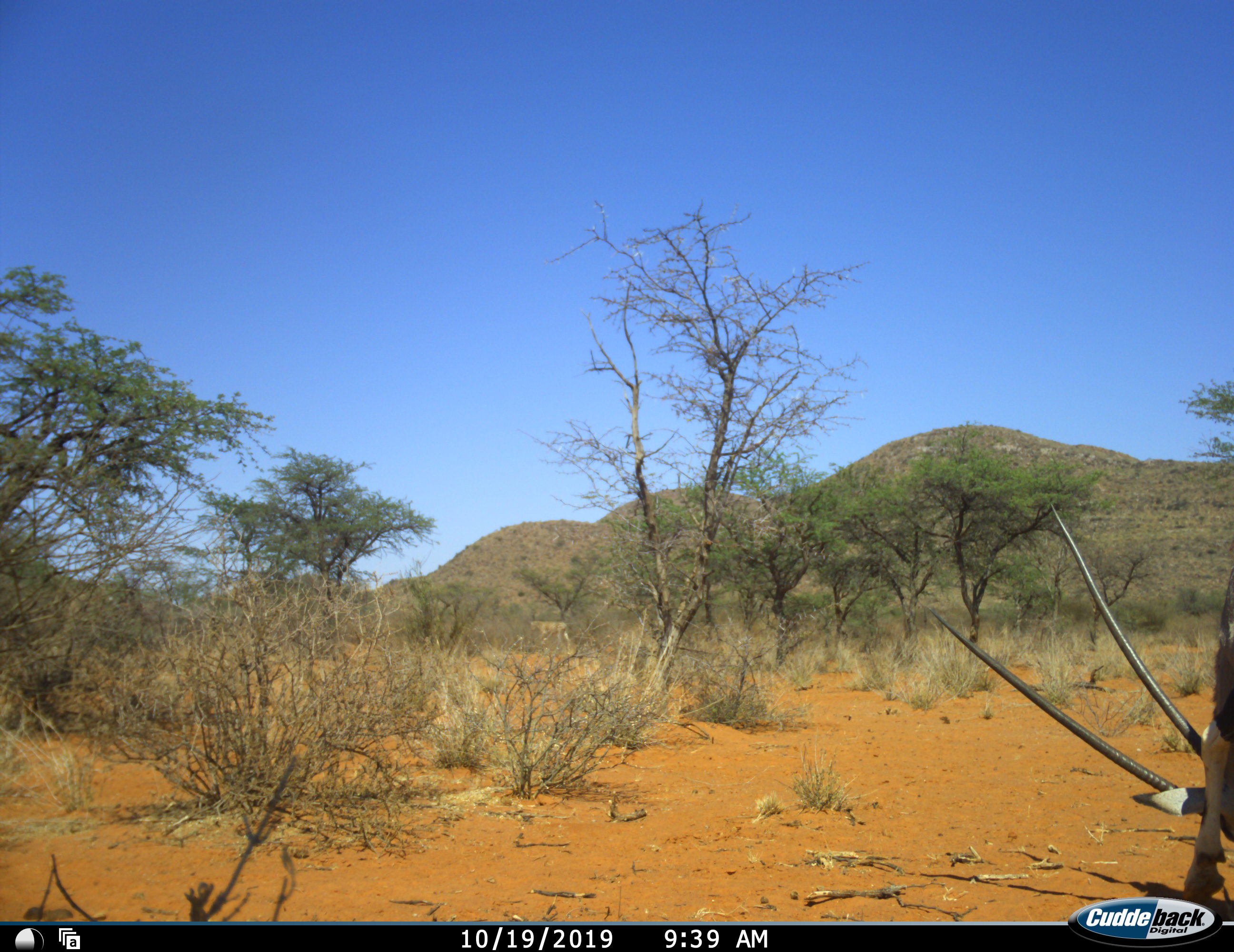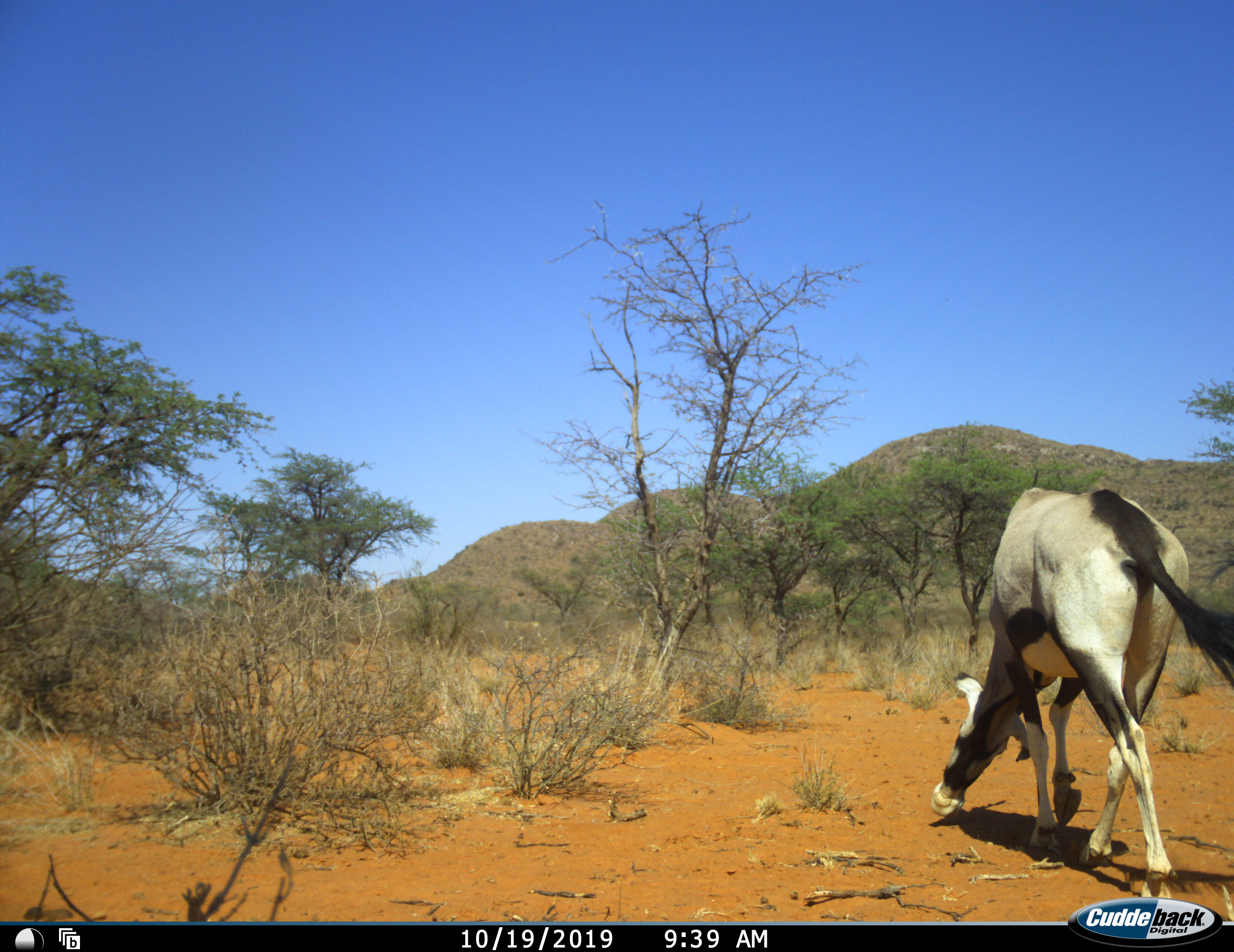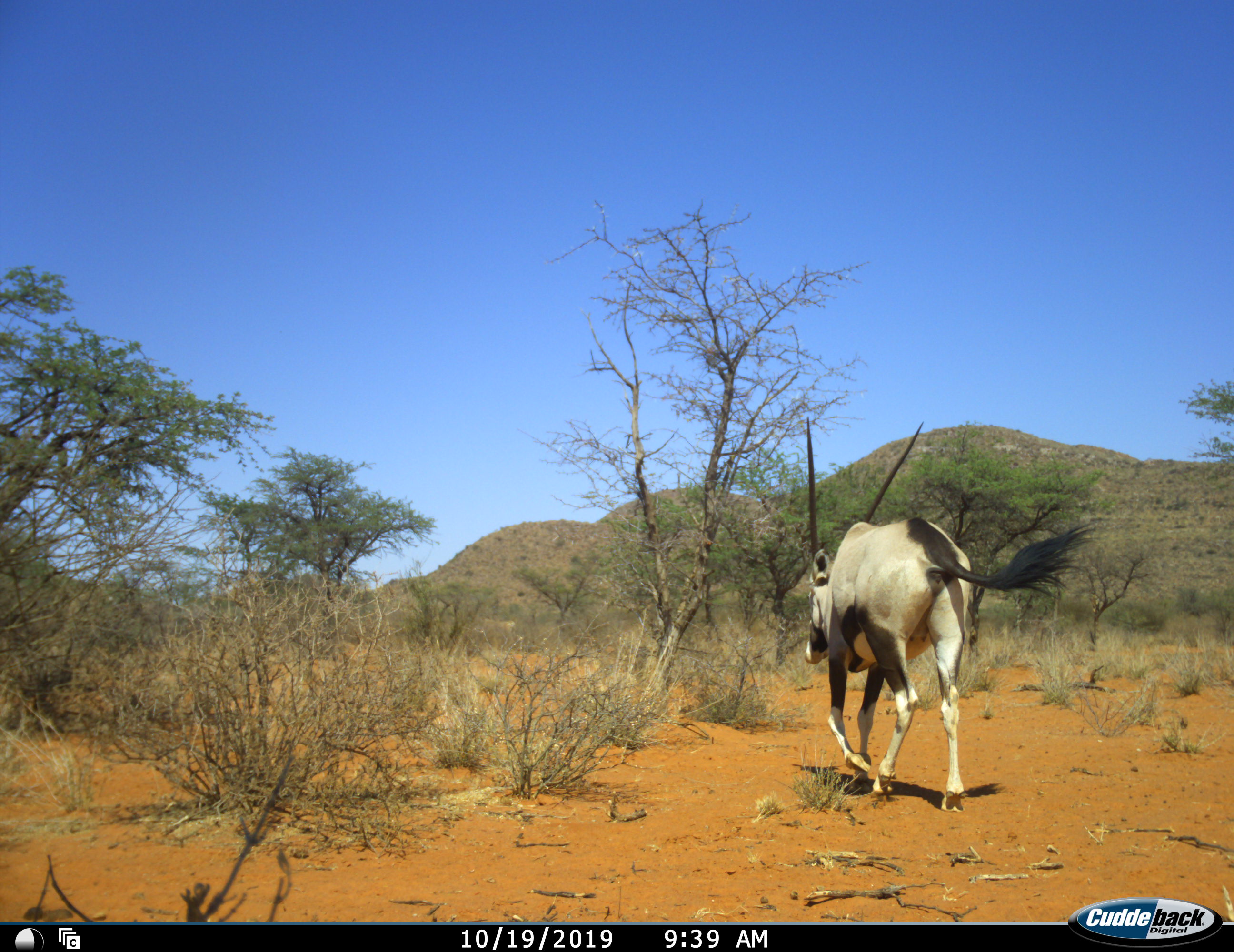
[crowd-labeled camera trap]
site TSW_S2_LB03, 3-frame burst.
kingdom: Animalia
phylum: Chordata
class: Mammalia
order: Artiodactyla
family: Bovidae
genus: Oryx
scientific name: Oryx gazella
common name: gemsbok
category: oryx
Oryx (gemsbok) (Oryx gazella), count 1. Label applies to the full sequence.